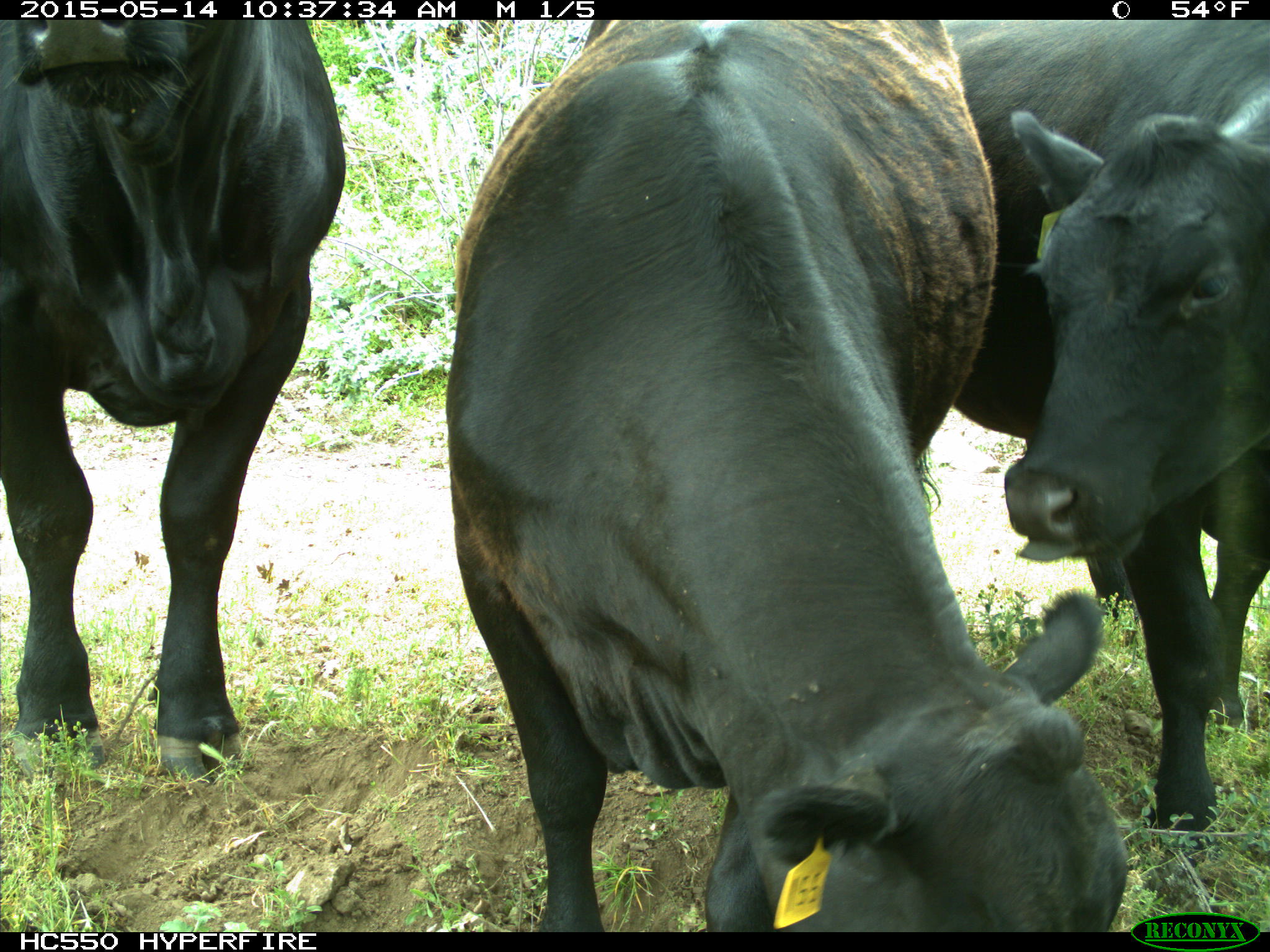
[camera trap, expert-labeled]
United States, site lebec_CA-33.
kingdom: Animalia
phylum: Chordata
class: Mammalia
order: Artiodactyla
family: Bovidae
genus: Bos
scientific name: Bos taurus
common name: domestic cow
Bos taurus (domestic cow).